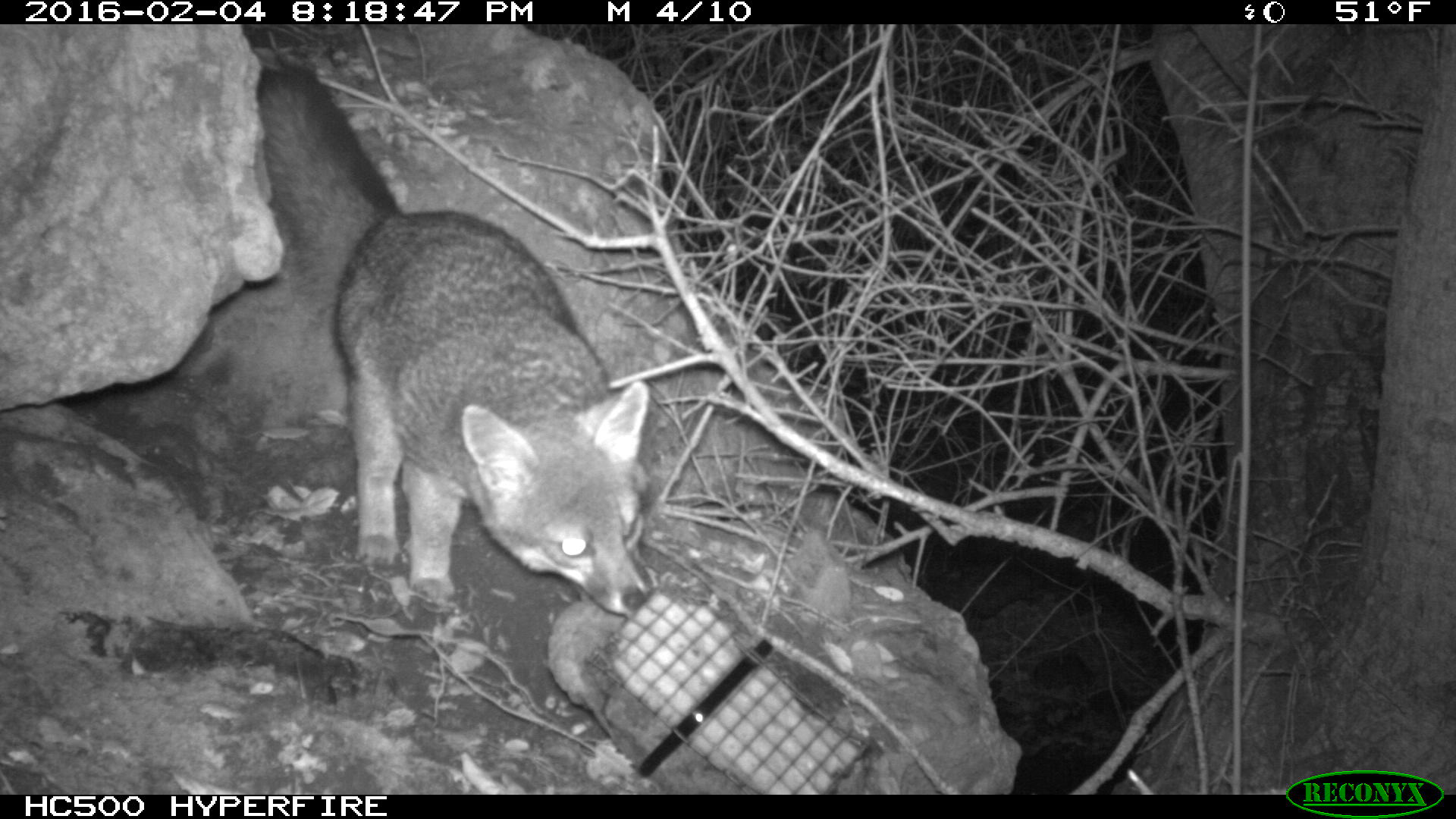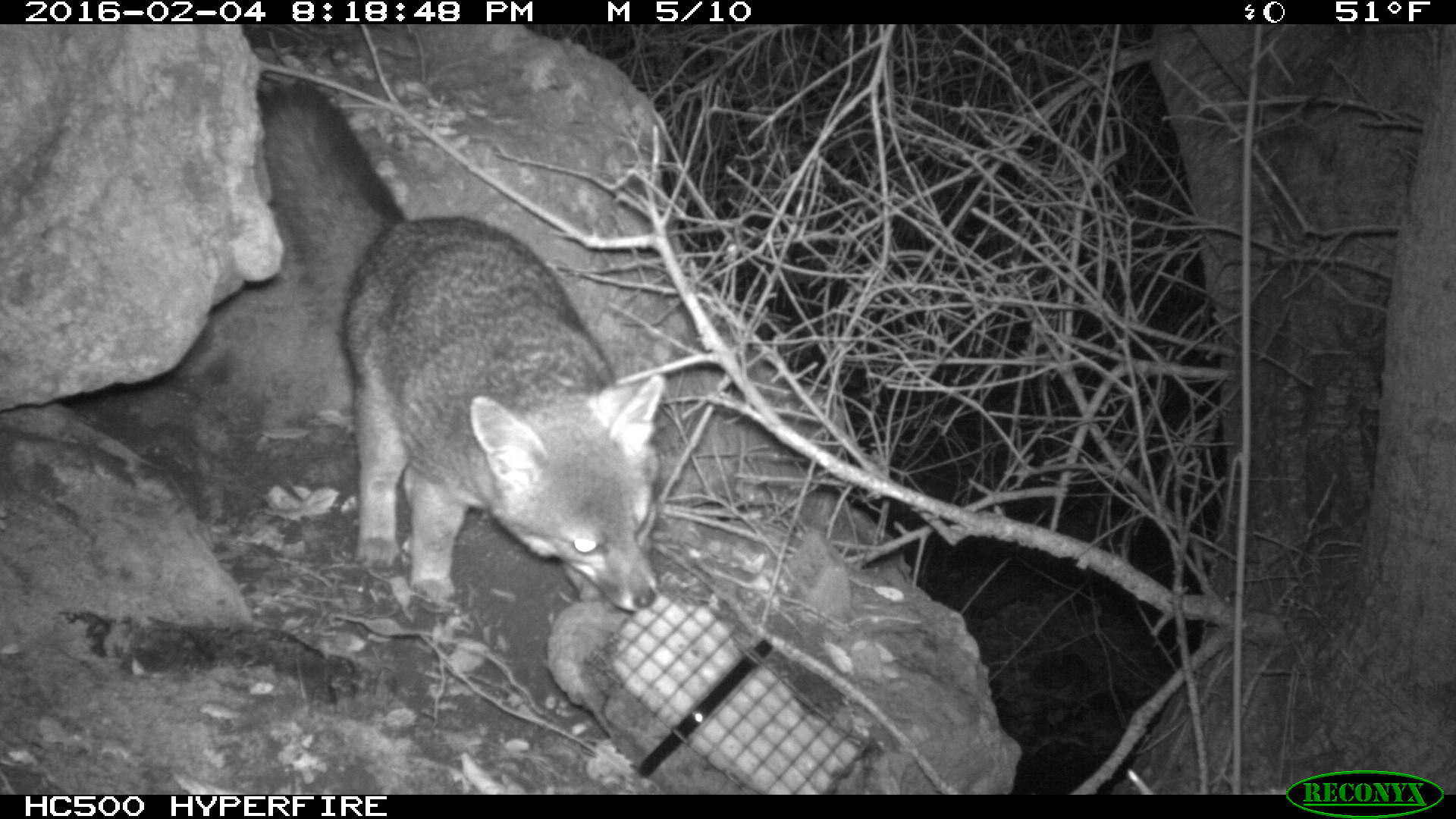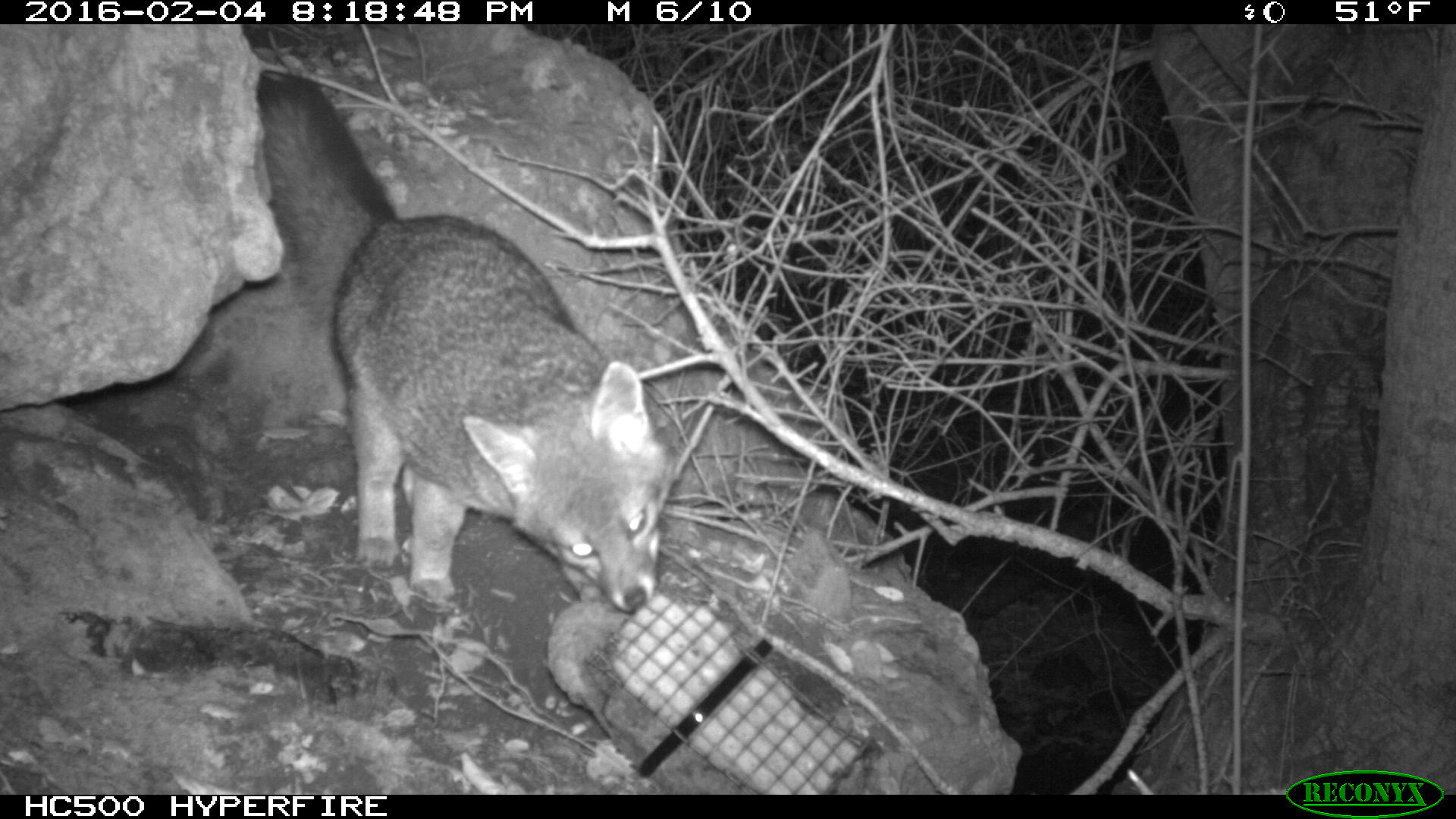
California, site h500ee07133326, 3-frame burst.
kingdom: Animalia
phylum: Chordata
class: Mammalia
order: Carnivora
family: Canidae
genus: Urocyon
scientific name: Urocyon littoralis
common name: island fox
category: fox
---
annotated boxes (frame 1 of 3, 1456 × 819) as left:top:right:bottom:
fox: 256:63:650:616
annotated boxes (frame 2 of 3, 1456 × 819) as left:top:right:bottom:
fox: 250:77:665:613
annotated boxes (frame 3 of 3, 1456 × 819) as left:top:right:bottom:
fox: 254:73:673:610